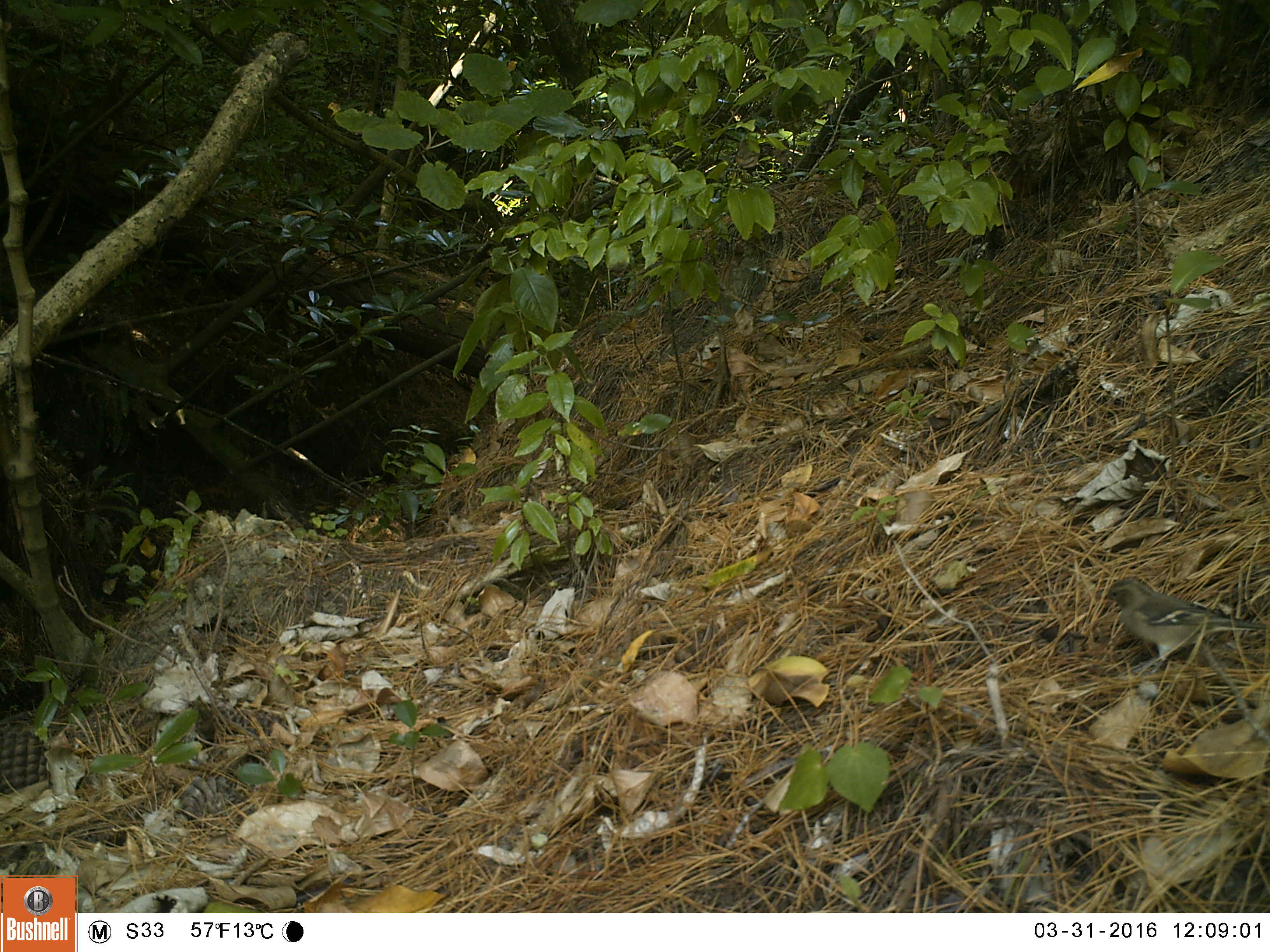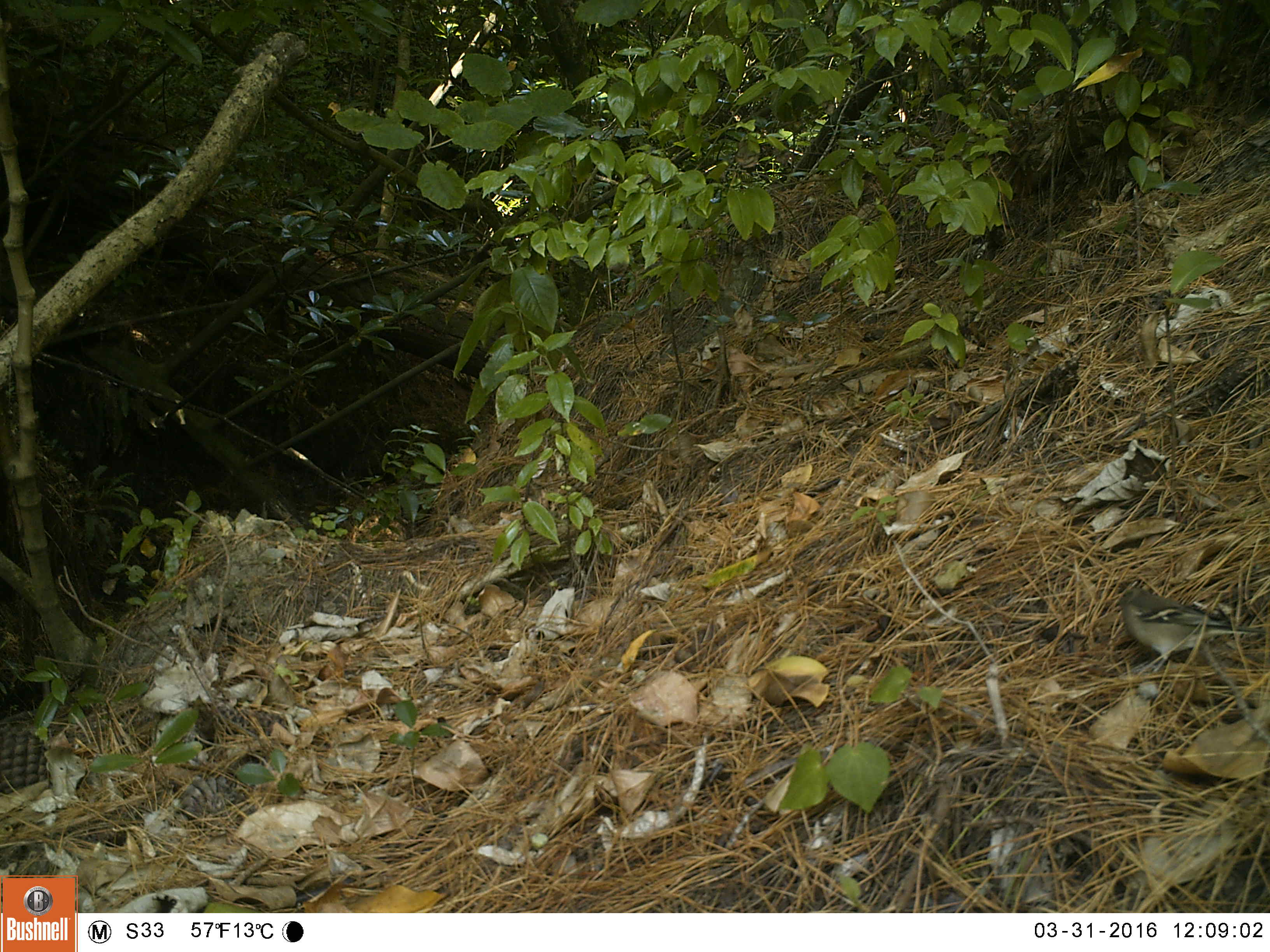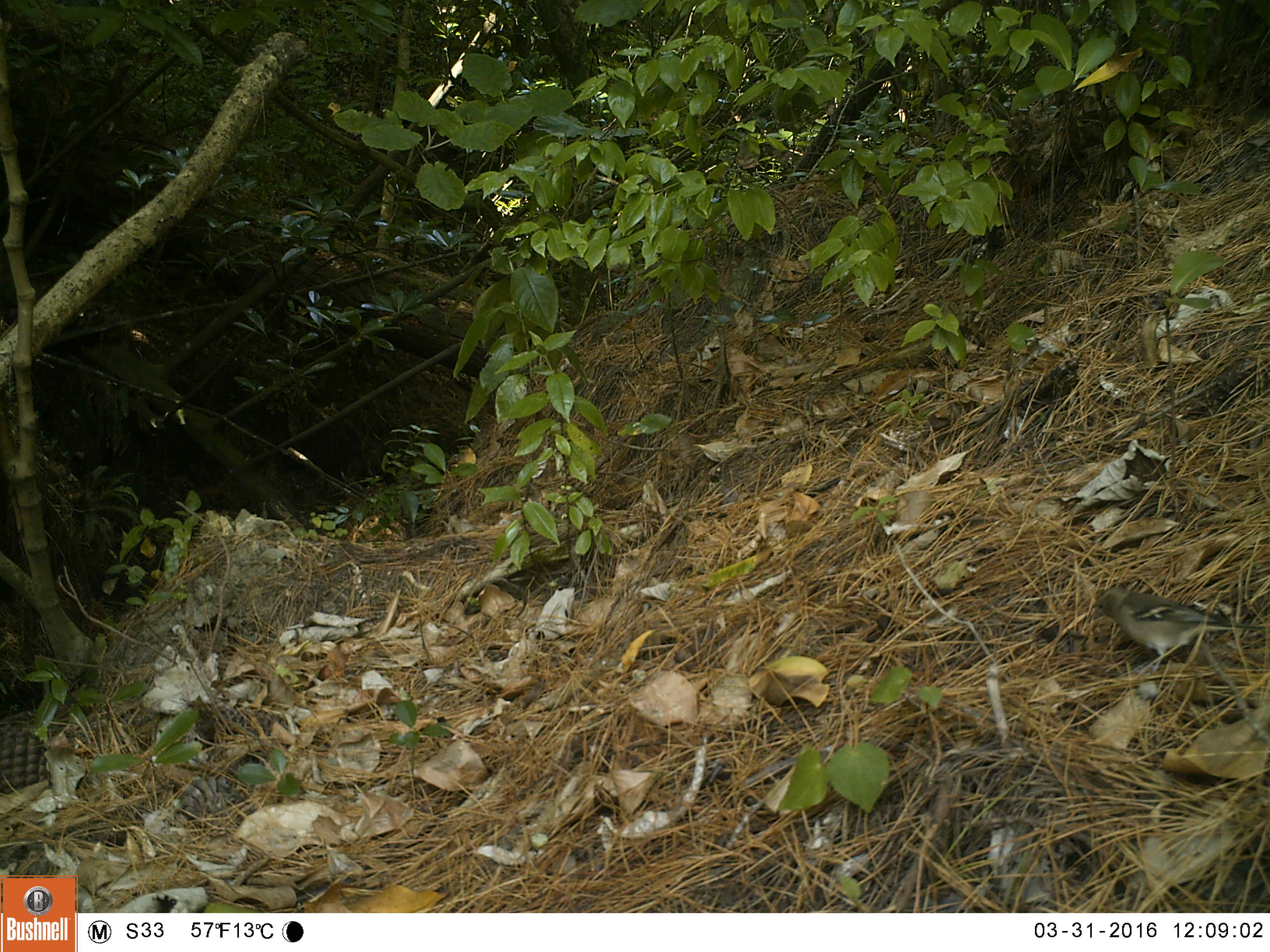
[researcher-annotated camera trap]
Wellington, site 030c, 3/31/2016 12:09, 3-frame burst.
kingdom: Animalia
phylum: Chordata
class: Aves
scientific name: Aves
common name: bird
Bird (Aves).